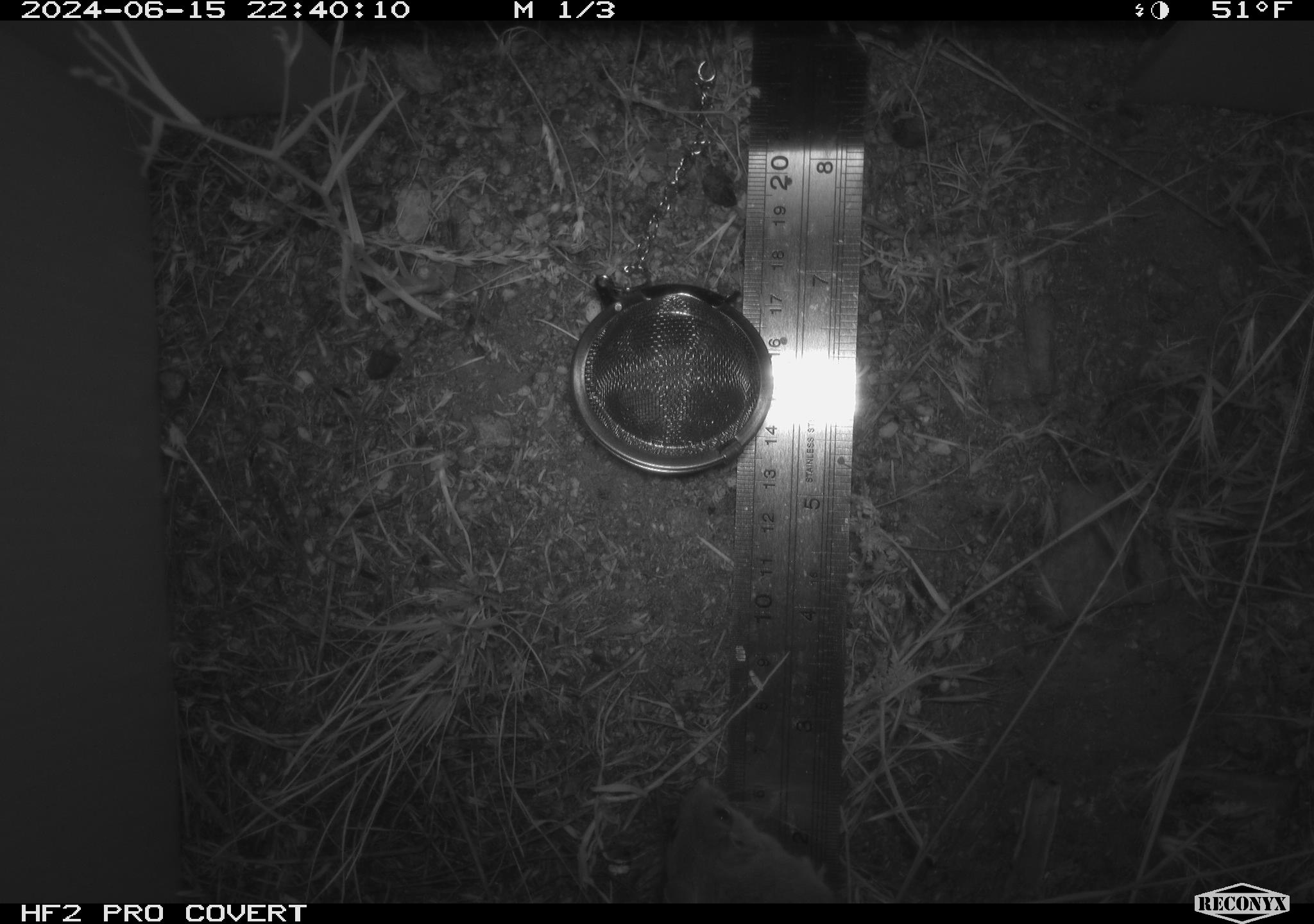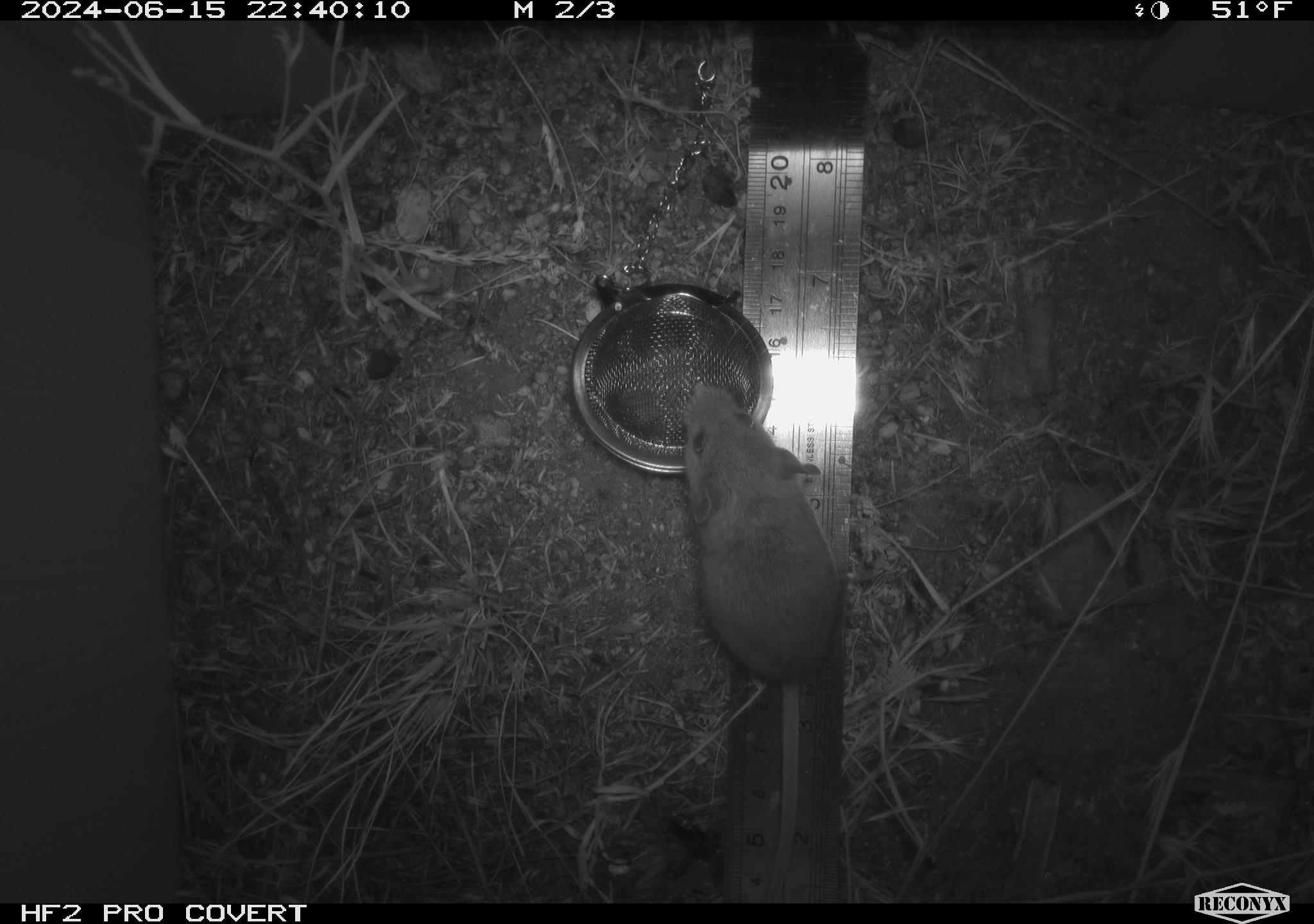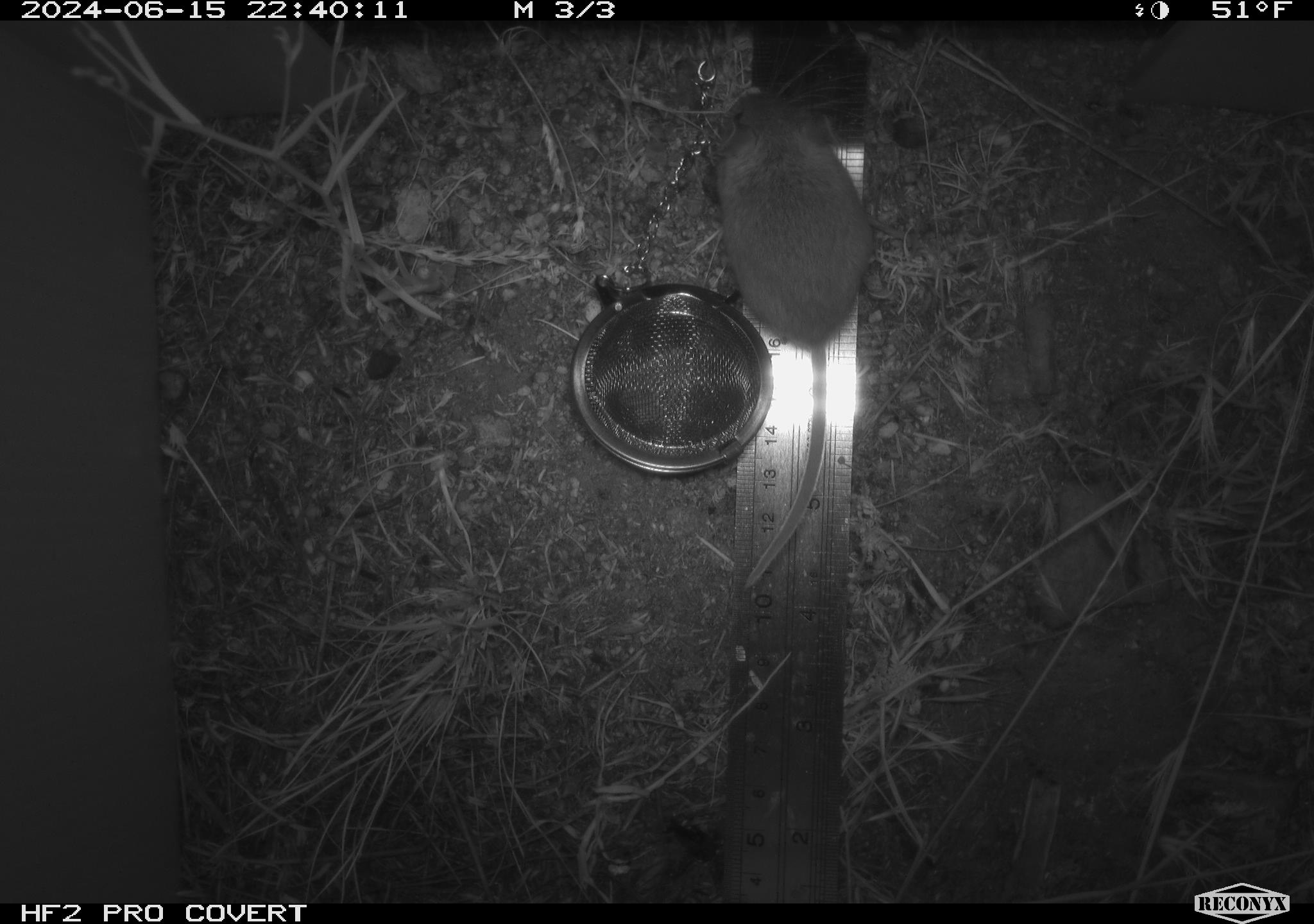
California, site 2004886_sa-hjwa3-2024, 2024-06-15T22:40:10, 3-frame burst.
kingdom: Animalia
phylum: Chordata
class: Mammalia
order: Rodentia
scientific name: Rodentia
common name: rodent